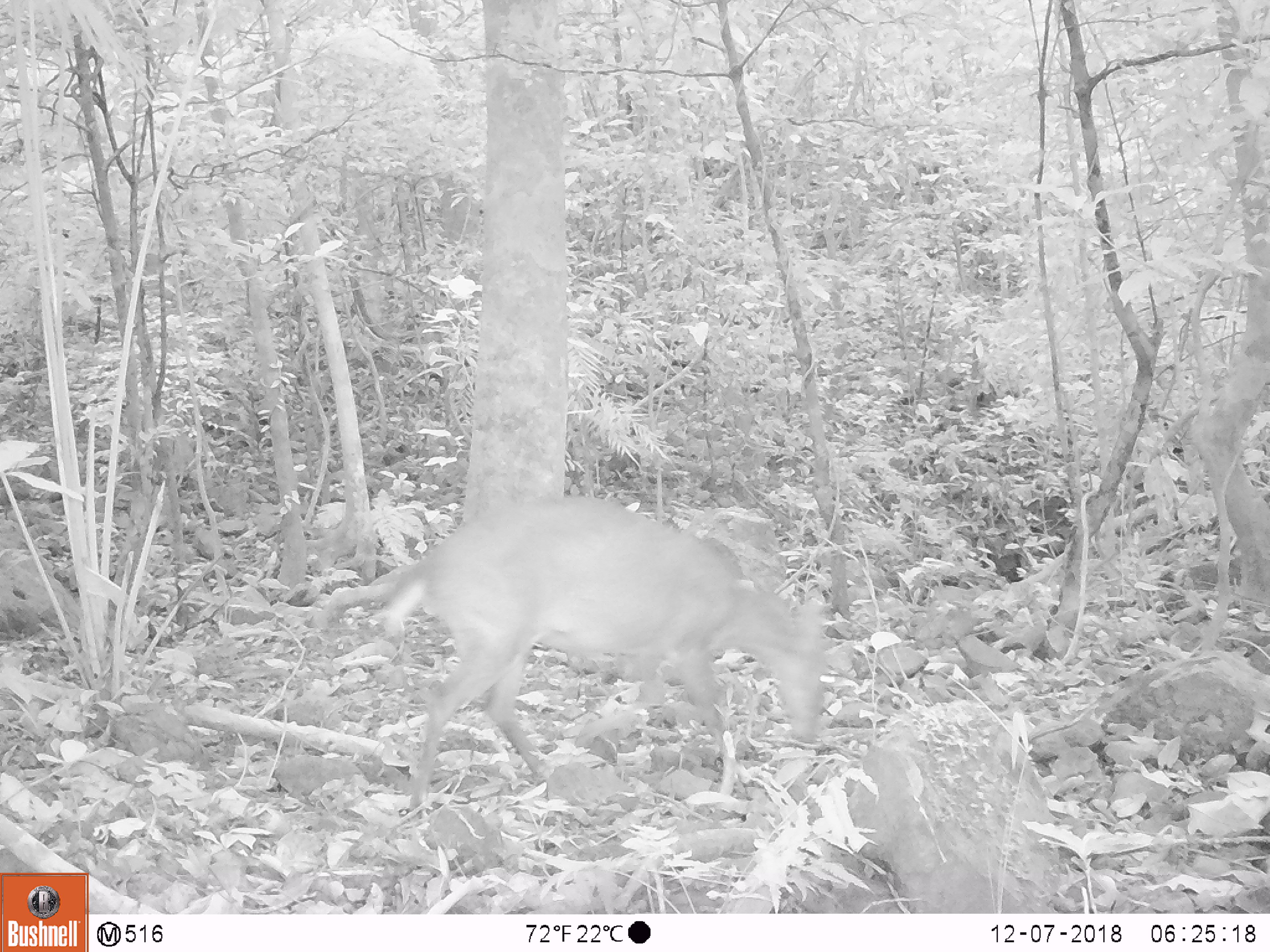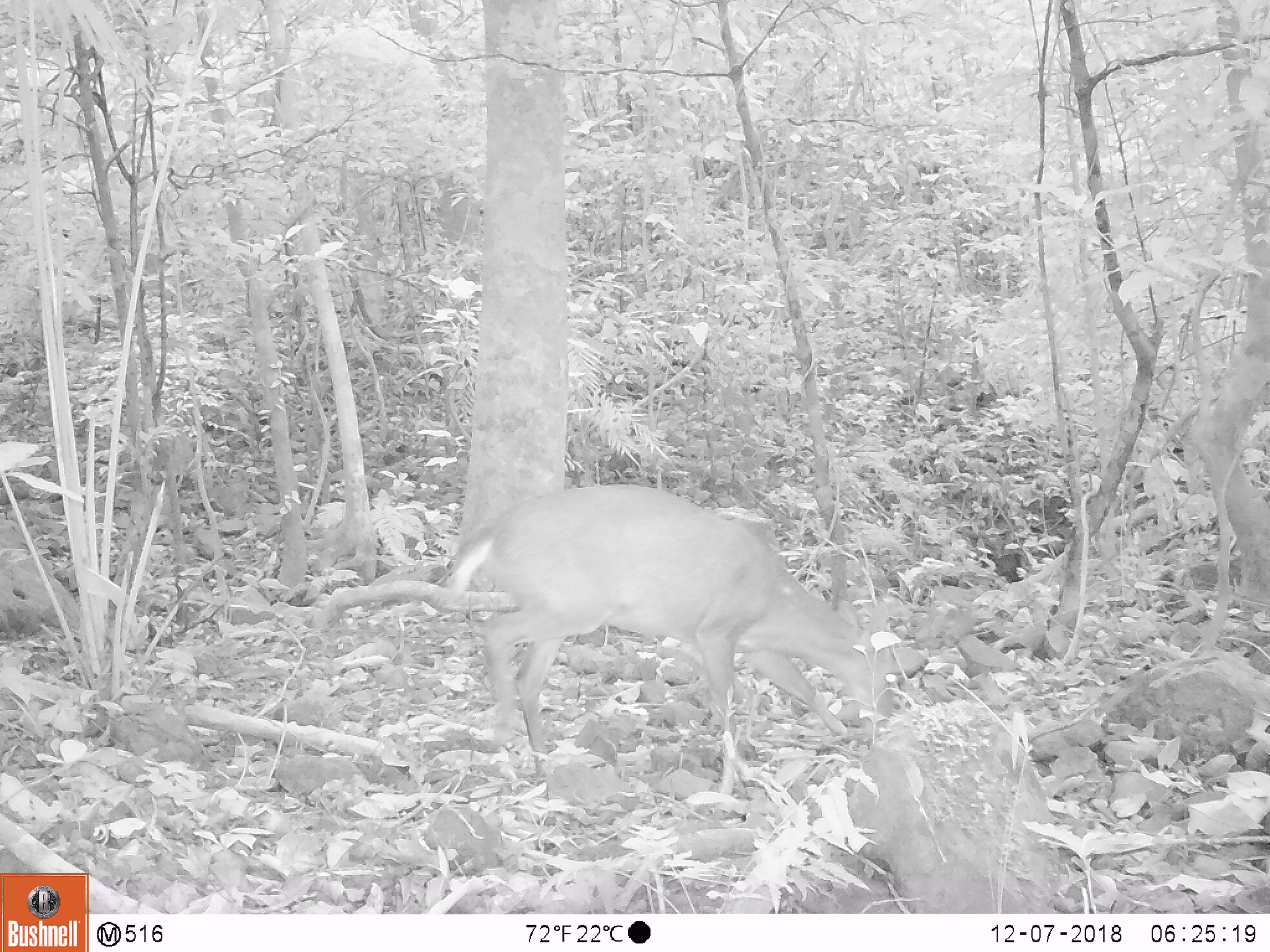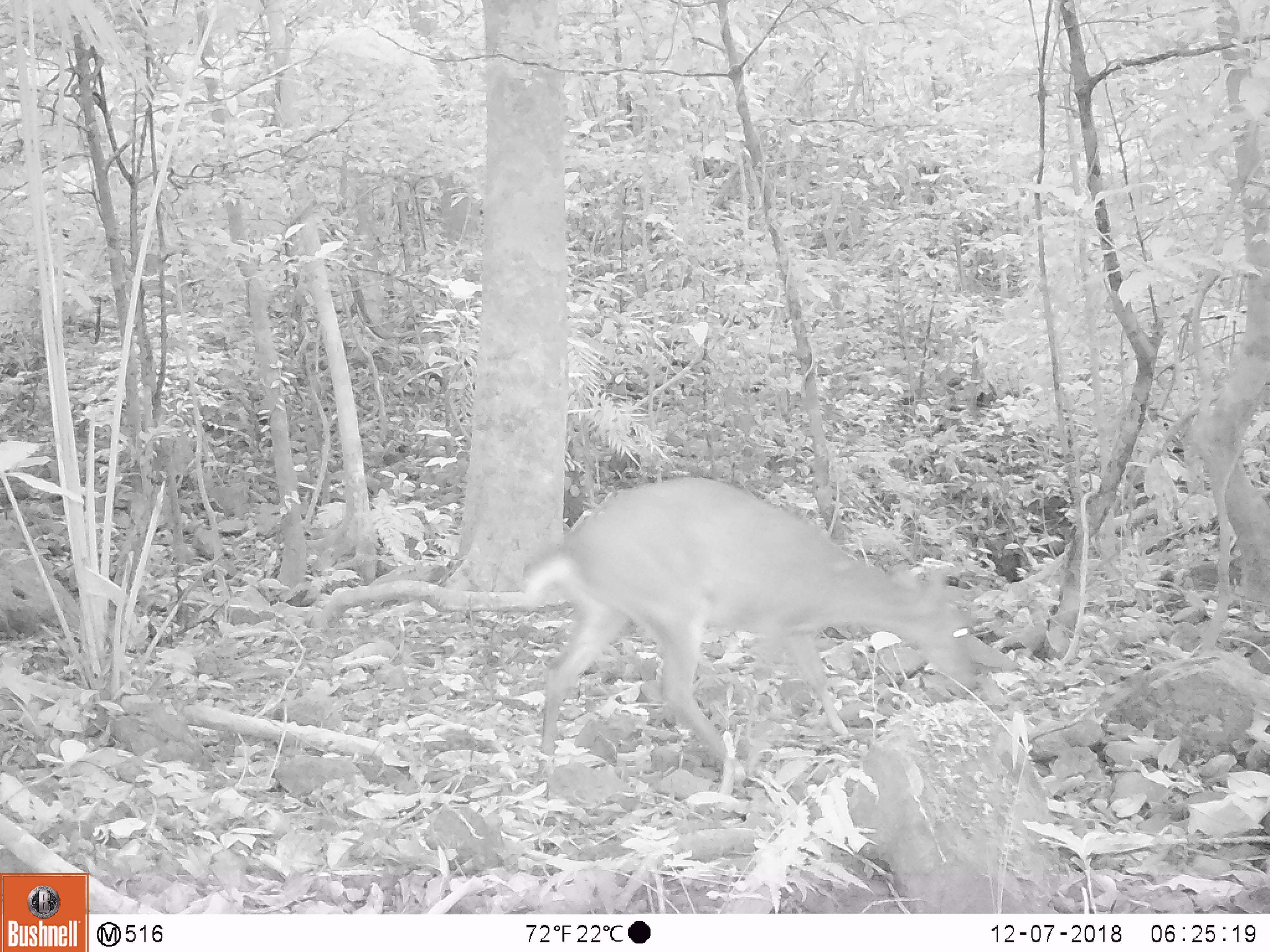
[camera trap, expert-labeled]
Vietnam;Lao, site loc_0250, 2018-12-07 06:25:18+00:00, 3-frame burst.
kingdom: Animalia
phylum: Chordata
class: Mammalia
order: Artiodactyla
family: Cervidae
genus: Muntiacus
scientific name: Muntiacus vuquangensis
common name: large-antlered muntjac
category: large antlered muntjac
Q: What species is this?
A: Large antlered muntjac (large-antlered muntjac) (Muntiacus vuquangensis).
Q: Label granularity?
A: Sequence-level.